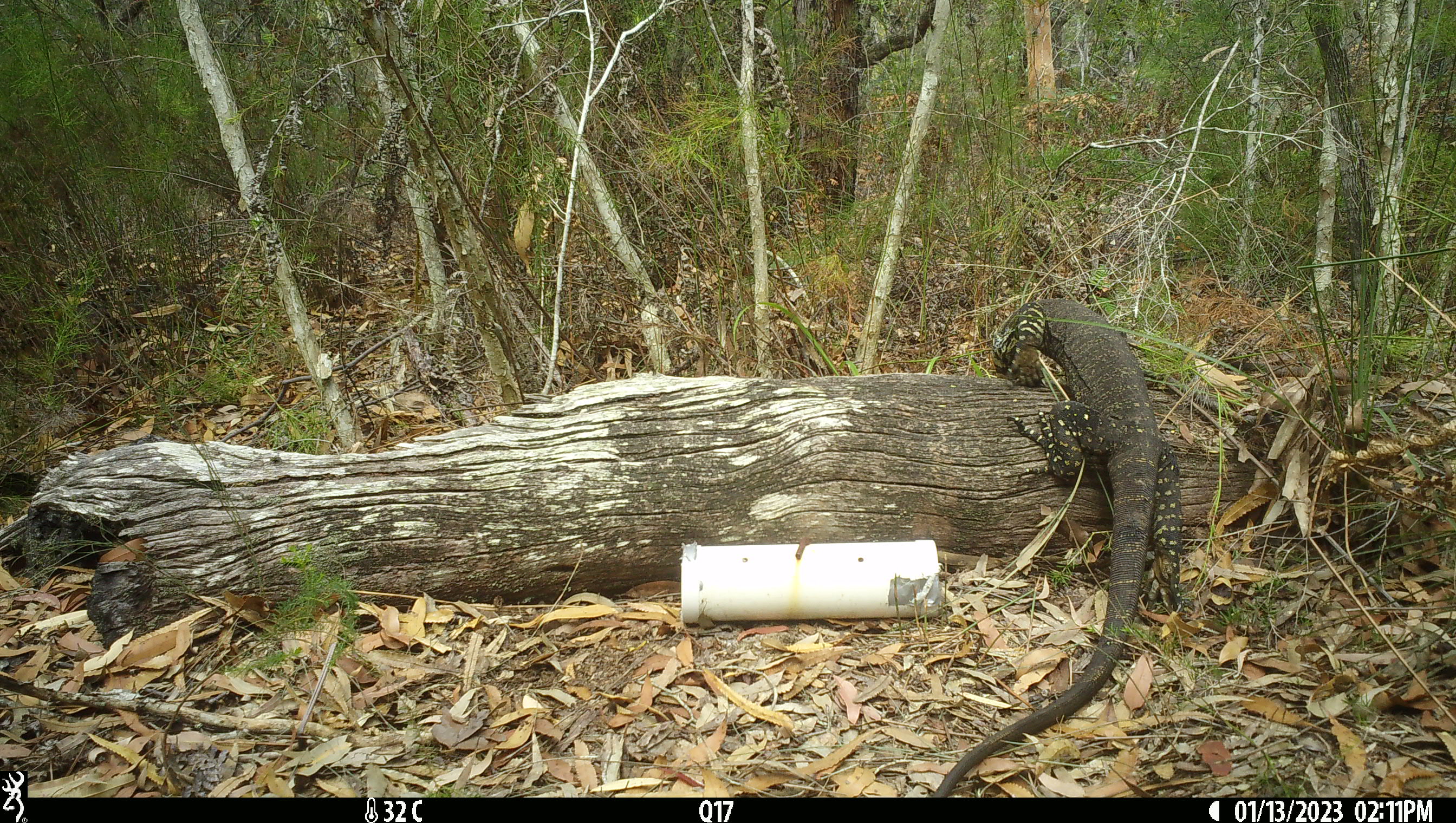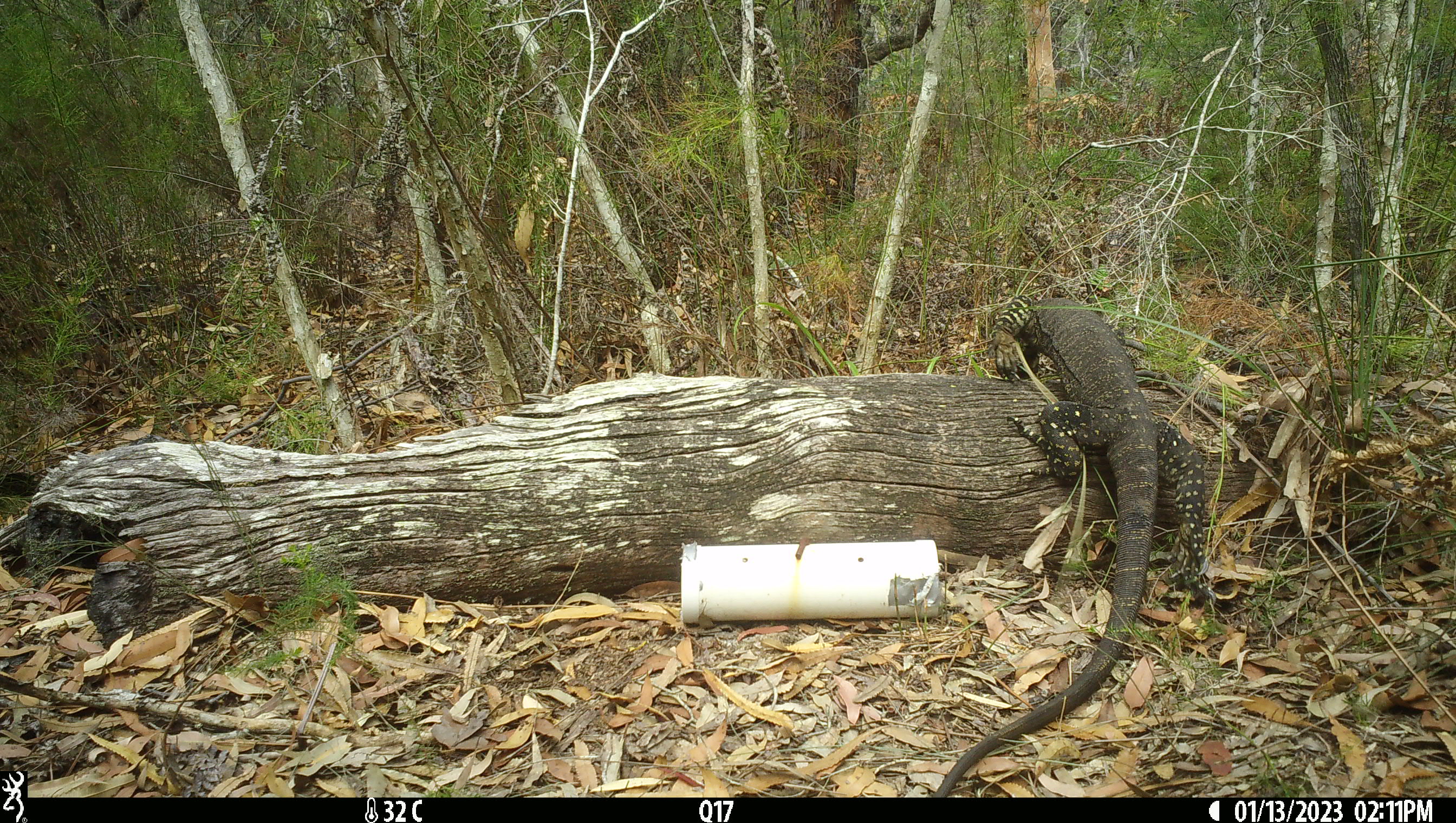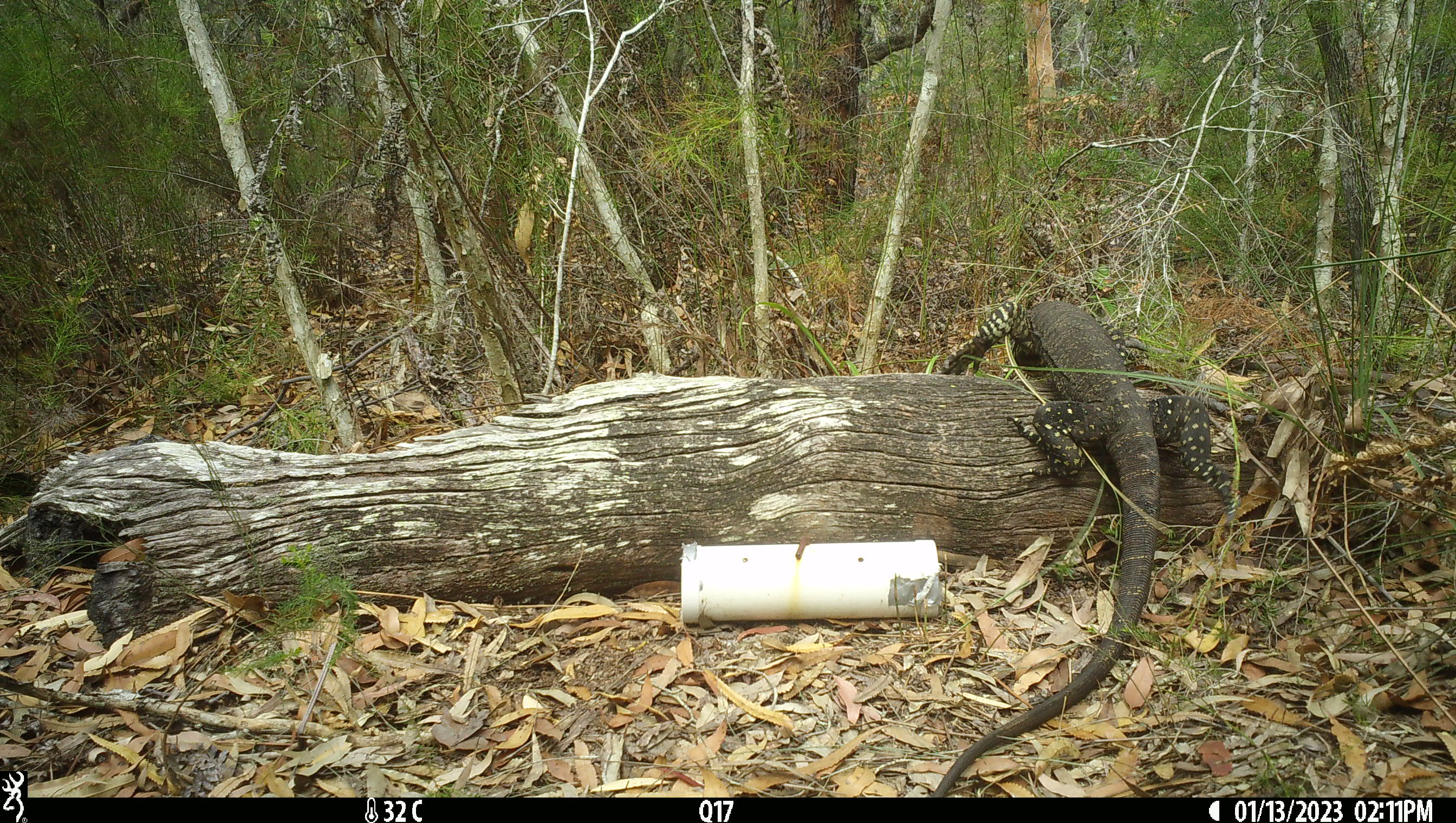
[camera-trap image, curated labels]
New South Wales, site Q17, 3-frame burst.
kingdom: Animalia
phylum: Chordata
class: Reptilia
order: Squamata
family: Varanidae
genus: Varanus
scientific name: Varanus varius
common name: lace monitor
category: goanna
Goanna (lace monitor) (Varanus varius).